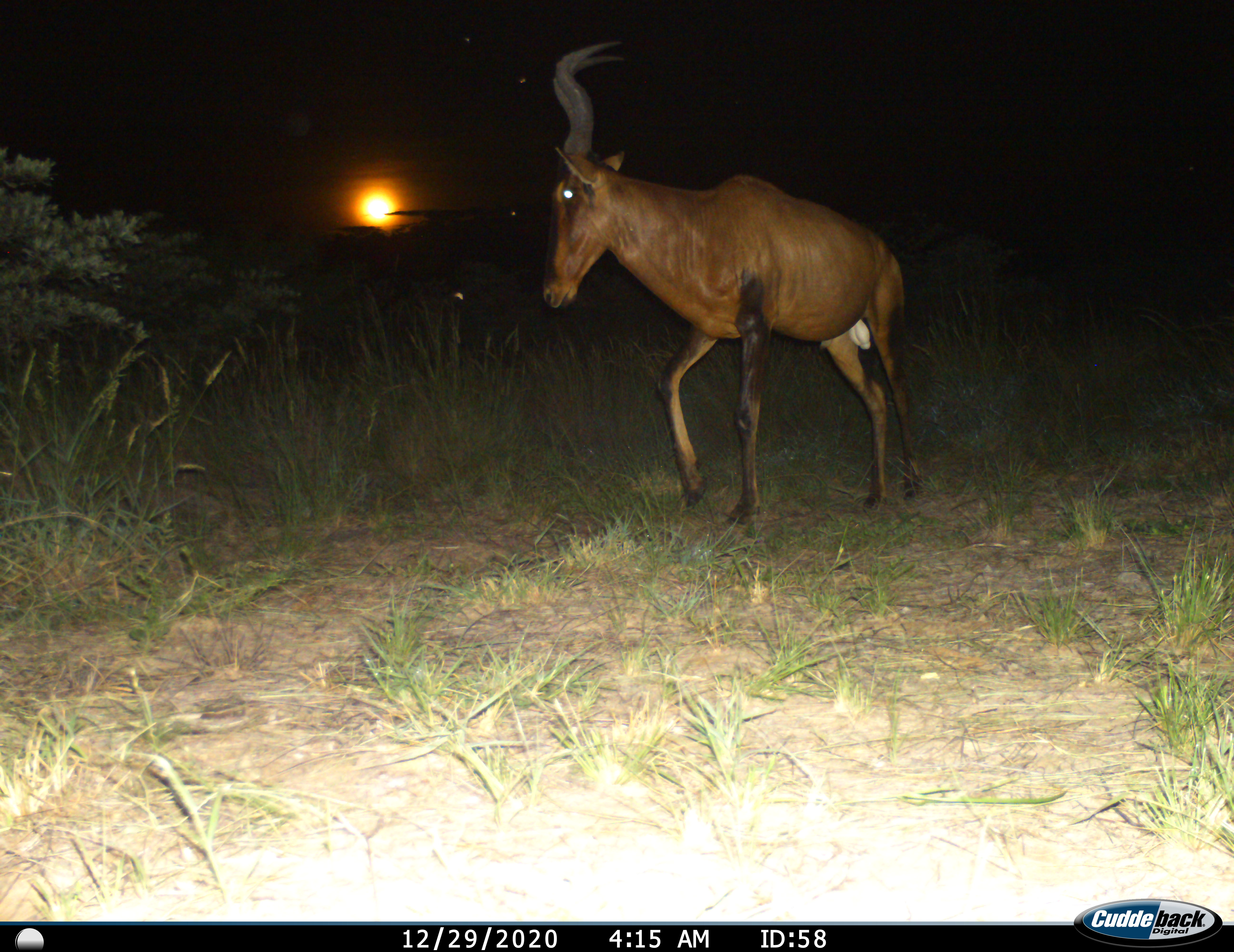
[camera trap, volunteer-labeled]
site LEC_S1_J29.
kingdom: Animalia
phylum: Chordata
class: Mammalia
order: Artiodactyla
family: Bovidae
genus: Alcelaphus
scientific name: Alcelaphus buselaphus caama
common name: red hartebeest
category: hartebeestred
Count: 1.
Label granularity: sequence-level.